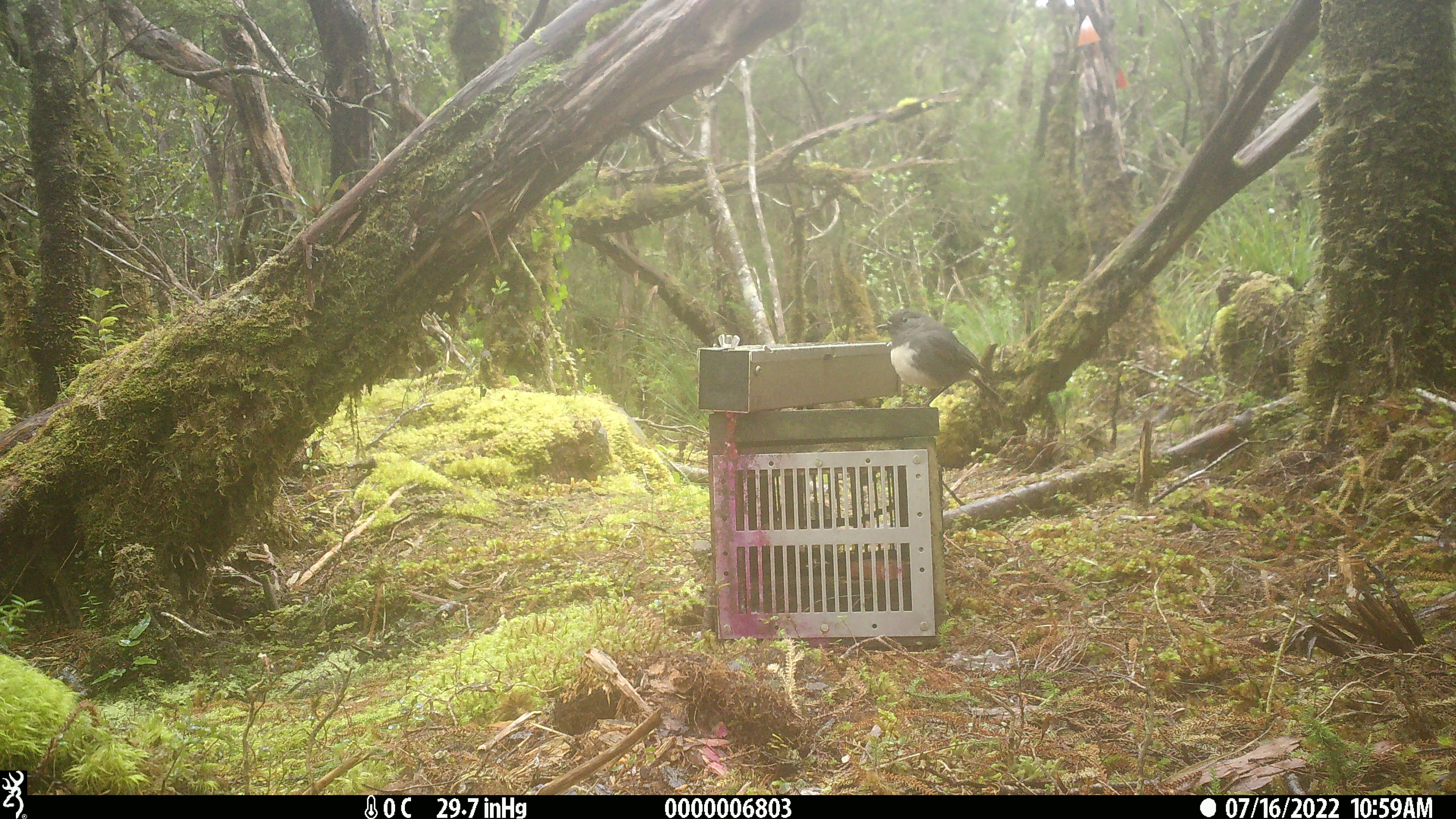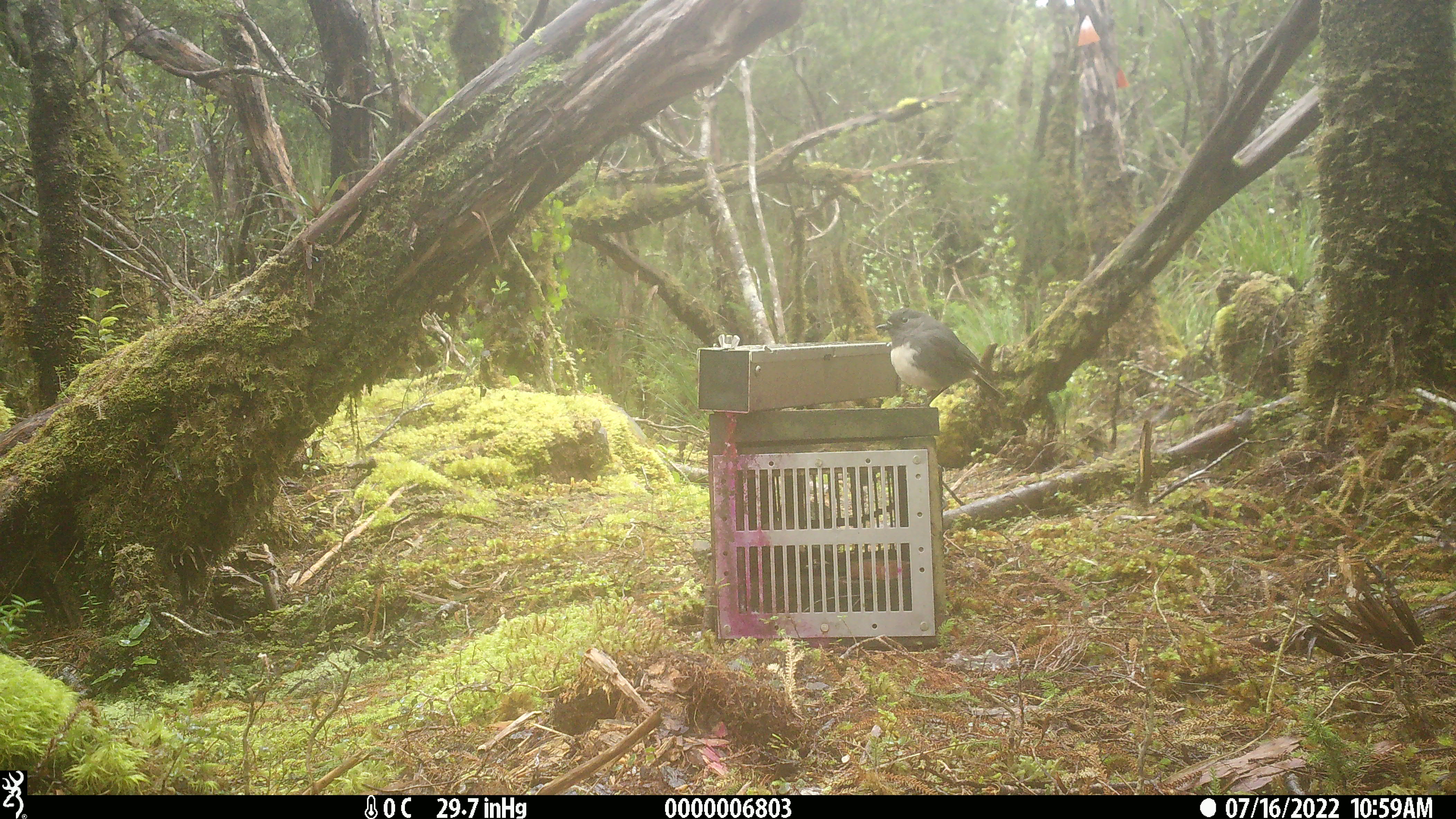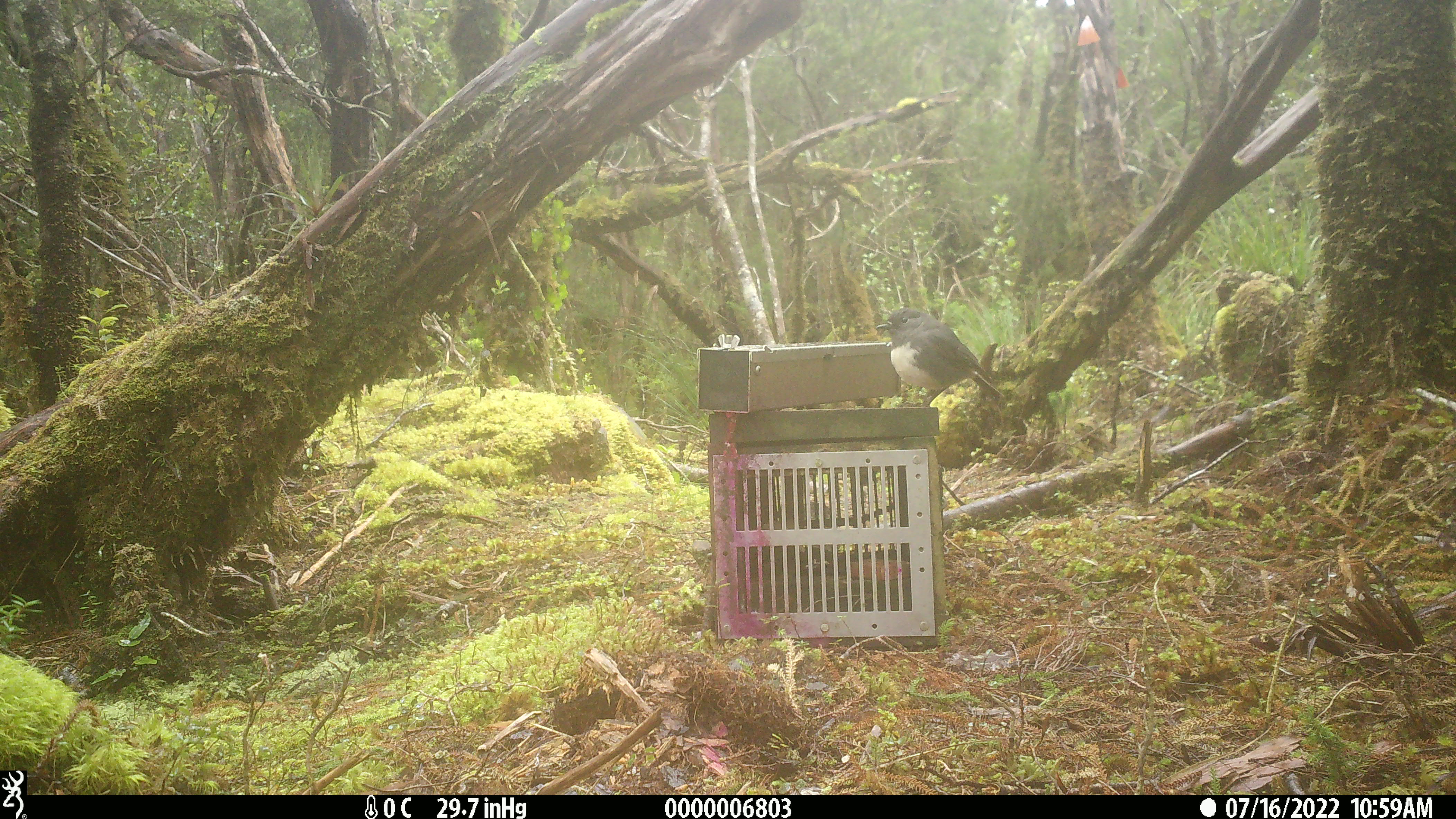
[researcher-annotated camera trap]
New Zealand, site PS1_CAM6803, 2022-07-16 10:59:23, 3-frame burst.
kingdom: Animalia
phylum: Chordata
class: Aves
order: Passeriformes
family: Petroicidae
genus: Petroica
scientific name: Petroica australis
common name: new zealand robin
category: robin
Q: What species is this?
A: Robin (new zealand robin) (Petroica australis).